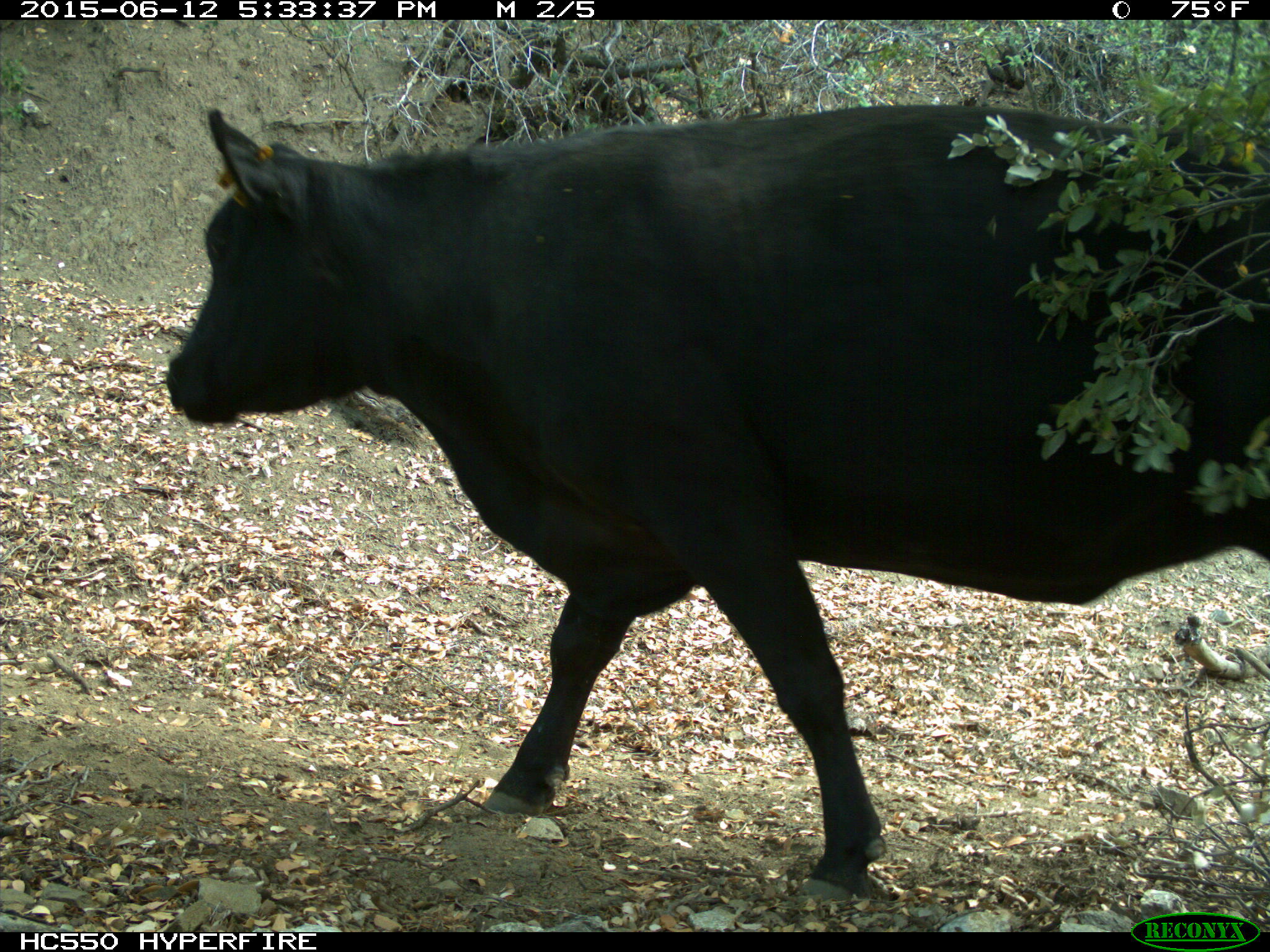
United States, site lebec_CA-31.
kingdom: Animalia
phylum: Chordata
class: Mammalia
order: Artiodactyla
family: Bovidae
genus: Bos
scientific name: Bos taurus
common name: domestic cow